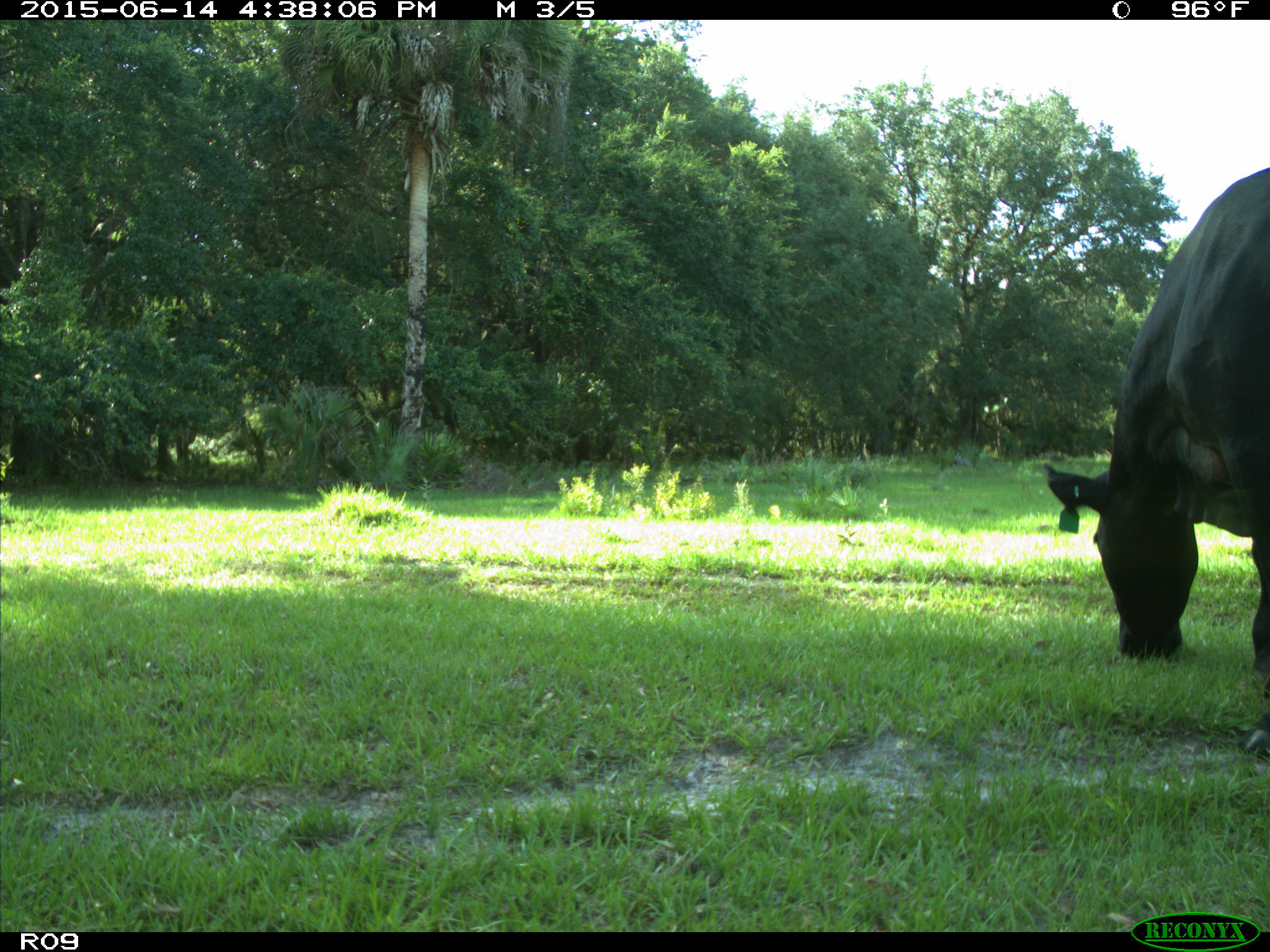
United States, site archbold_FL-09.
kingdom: Animalia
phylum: Chordata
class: Mammalia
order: Artiodactyla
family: Bovidae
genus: Bos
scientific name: Bos taurus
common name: domestic cow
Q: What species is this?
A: Bos taurus (domestic cow).